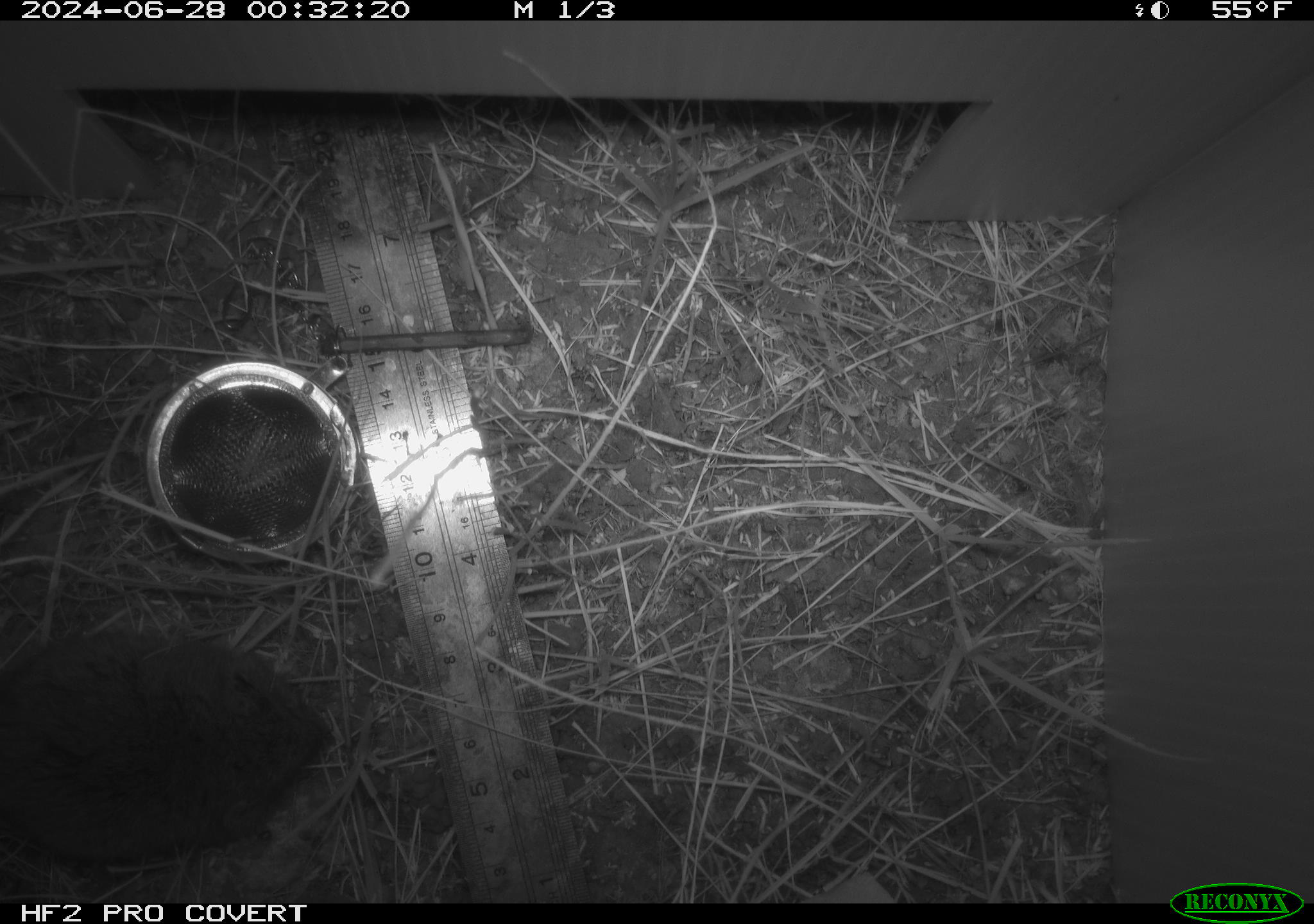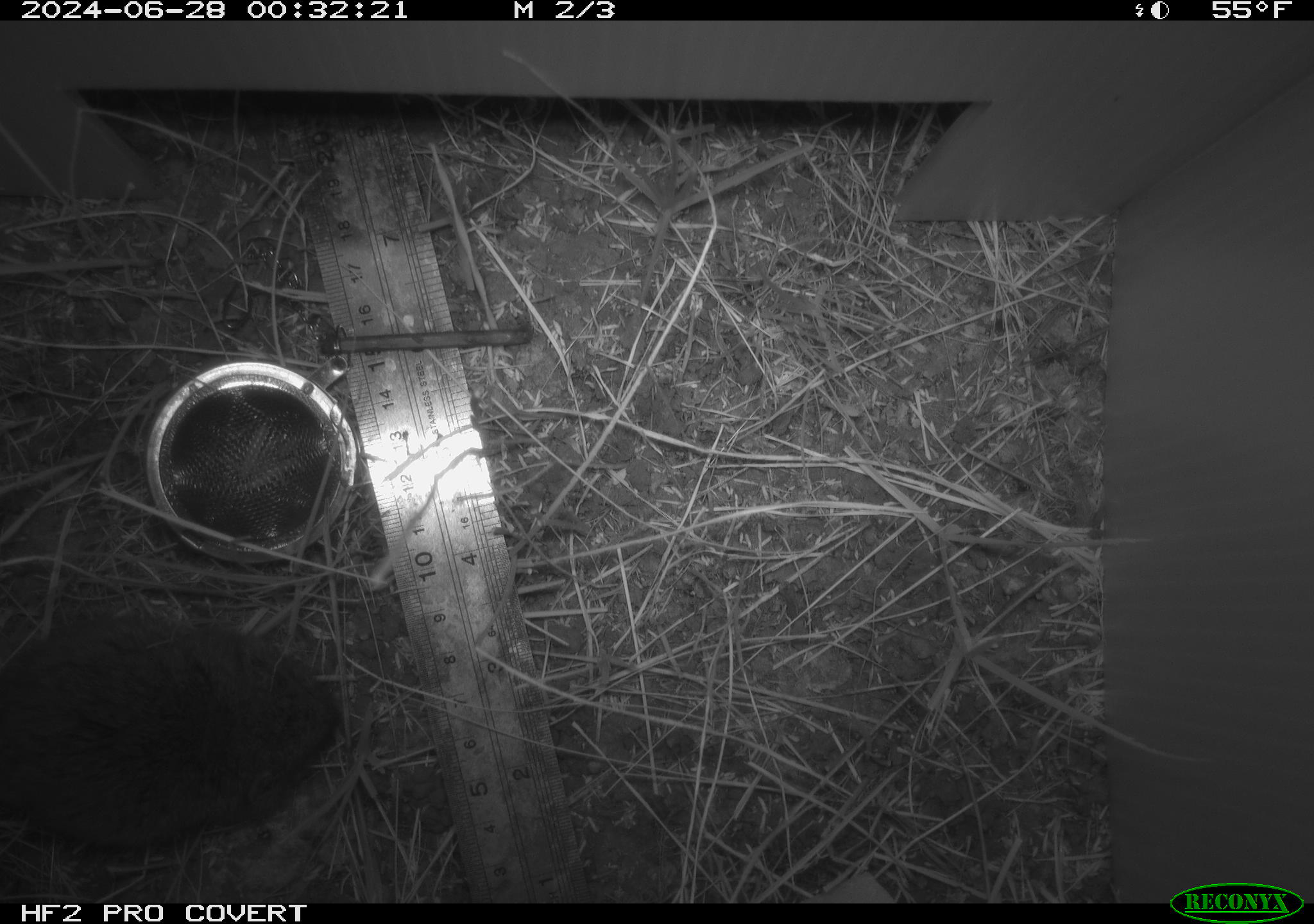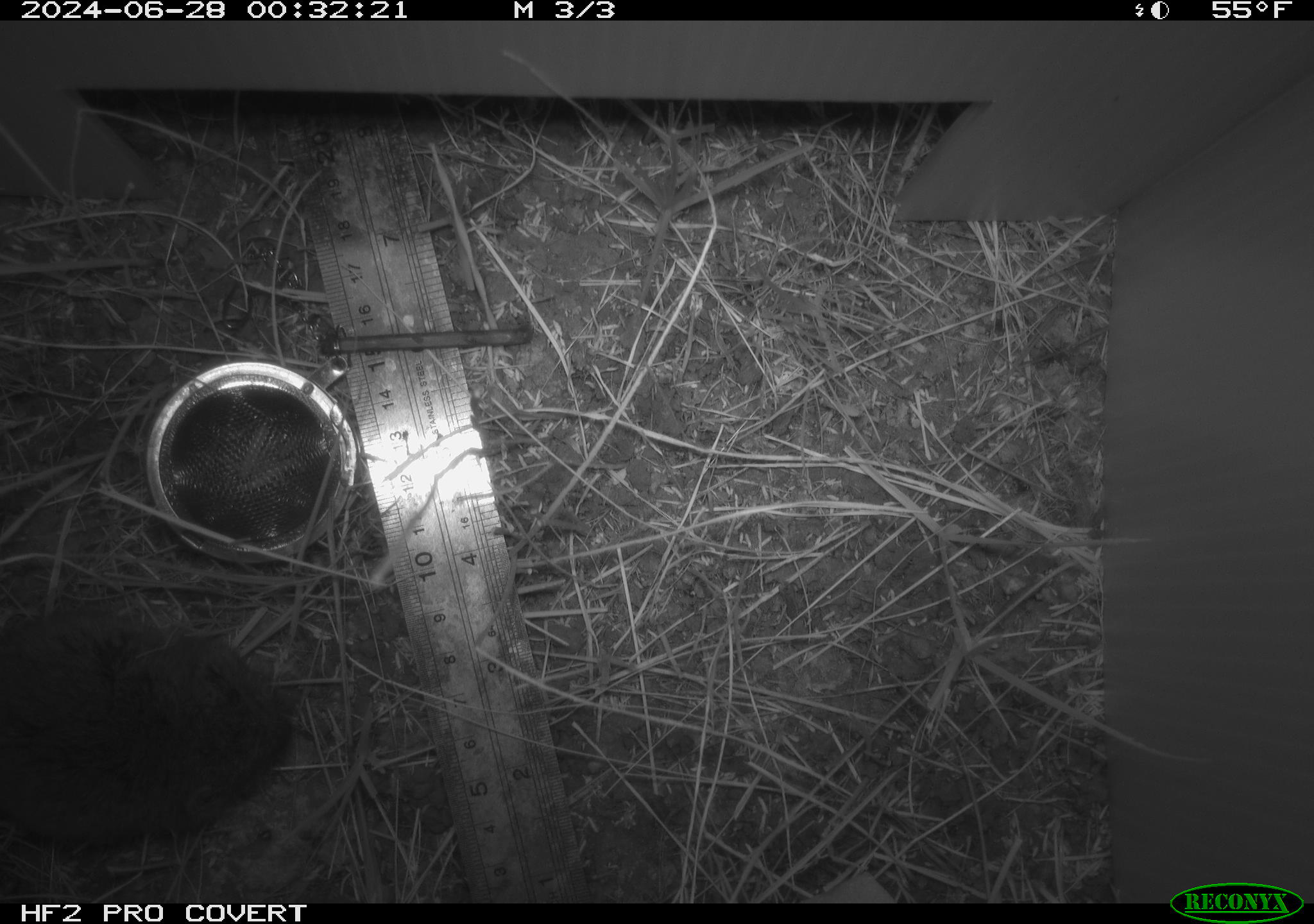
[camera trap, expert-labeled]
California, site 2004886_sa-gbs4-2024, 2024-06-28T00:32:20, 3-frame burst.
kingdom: Animalia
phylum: Chordata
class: Mammalia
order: Rodentia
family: Cricetidae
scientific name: Arvicolinae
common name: voles, lemmings, and muskrats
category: arvicolinae subfamily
Arvicolinae subfamily (voles, lemmings, and muskrats) (Arvicolinae).